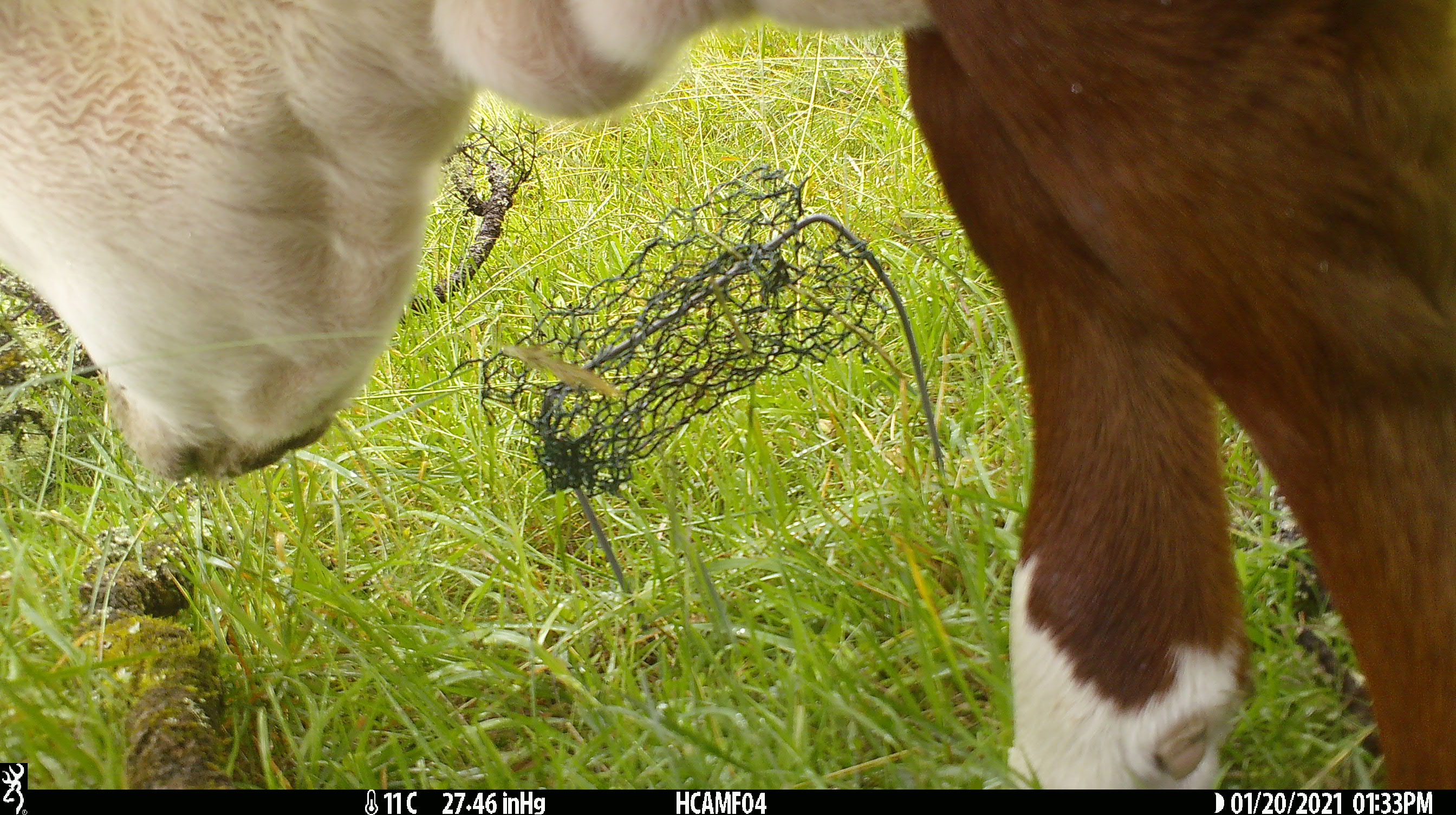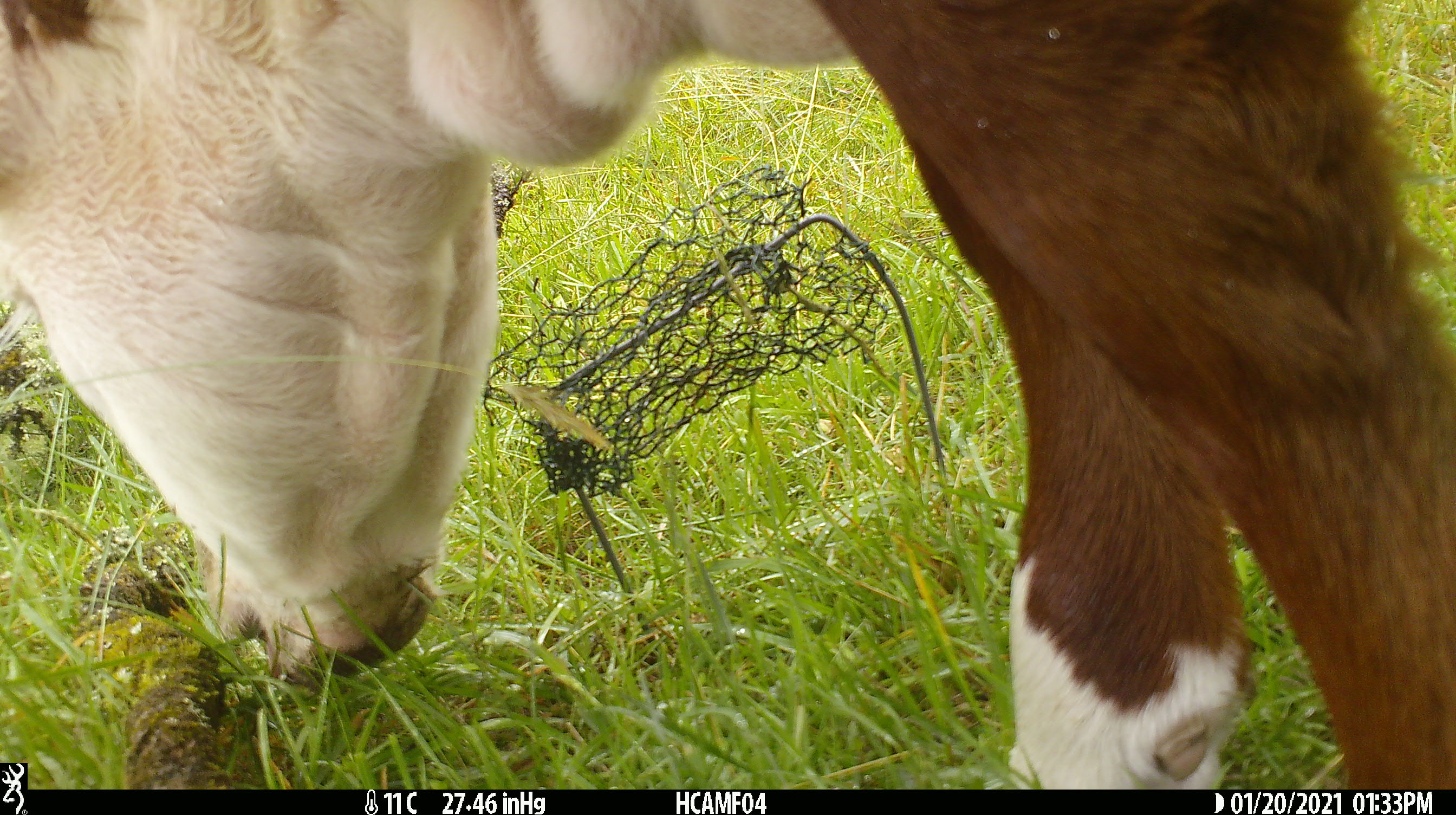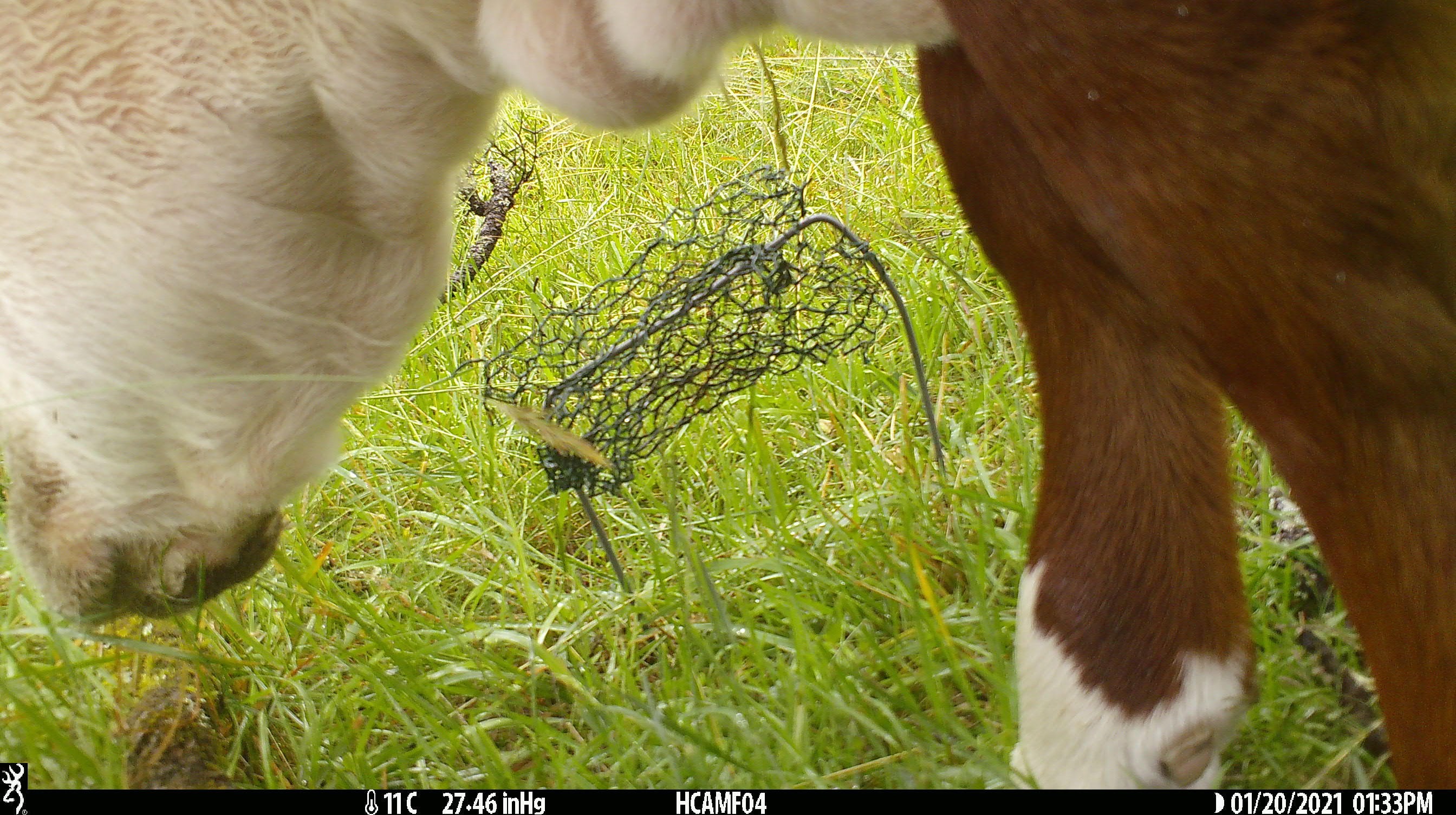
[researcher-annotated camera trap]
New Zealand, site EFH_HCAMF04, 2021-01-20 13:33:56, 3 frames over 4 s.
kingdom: Animalia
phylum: Chordata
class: Mammalia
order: Artiodactyla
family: Bovidae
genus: Bos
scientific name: Bos taurus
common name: domestic cow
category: cow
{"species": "cow (domestic cow) (Bos taurus)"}